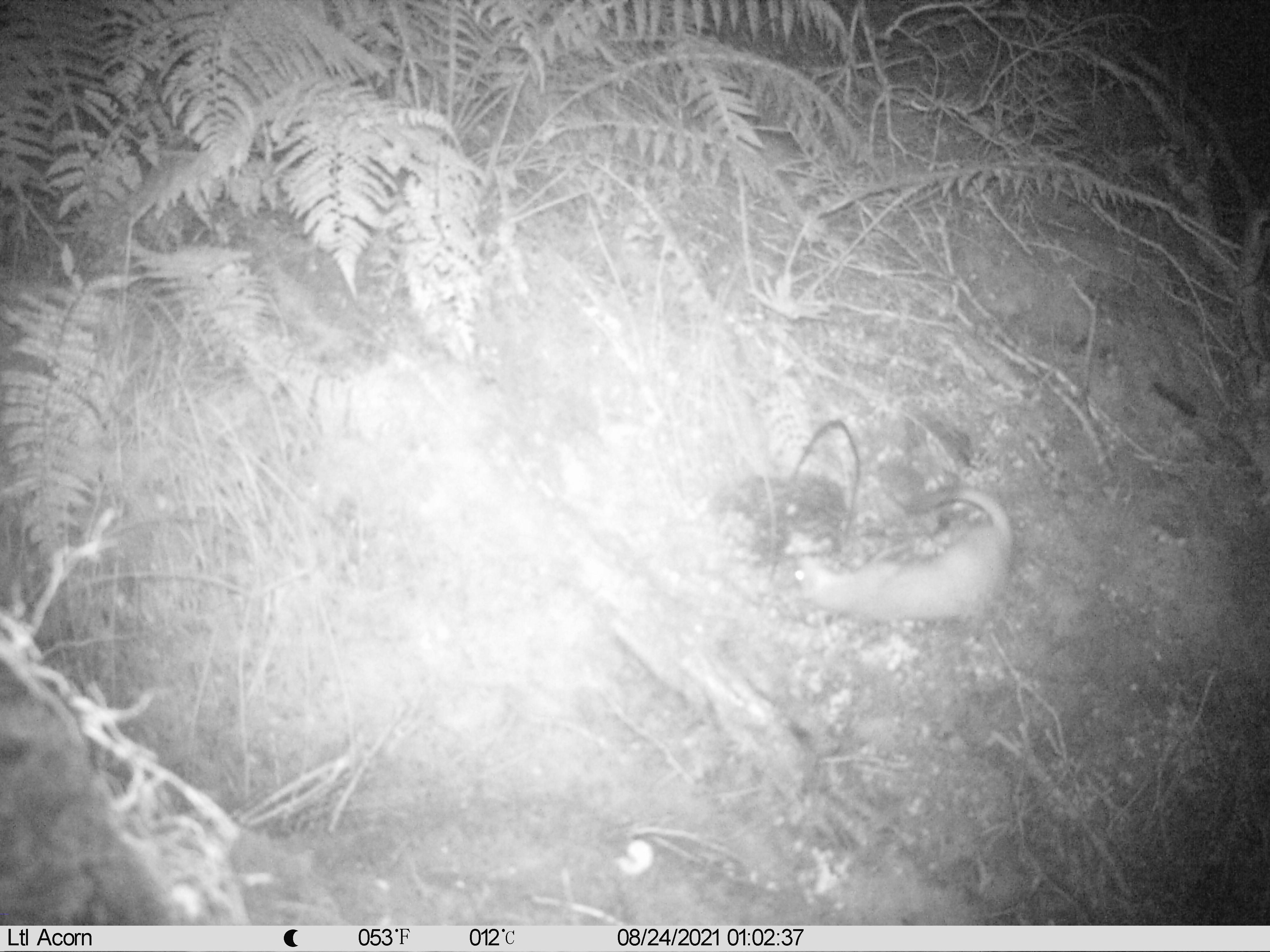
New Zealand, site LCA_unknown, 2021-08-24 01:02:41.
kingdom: Animalia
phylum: Chordata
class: Mammalia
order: Carnivora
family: Mustelidae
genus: Mustela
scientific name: Mustela erminea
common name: stoat